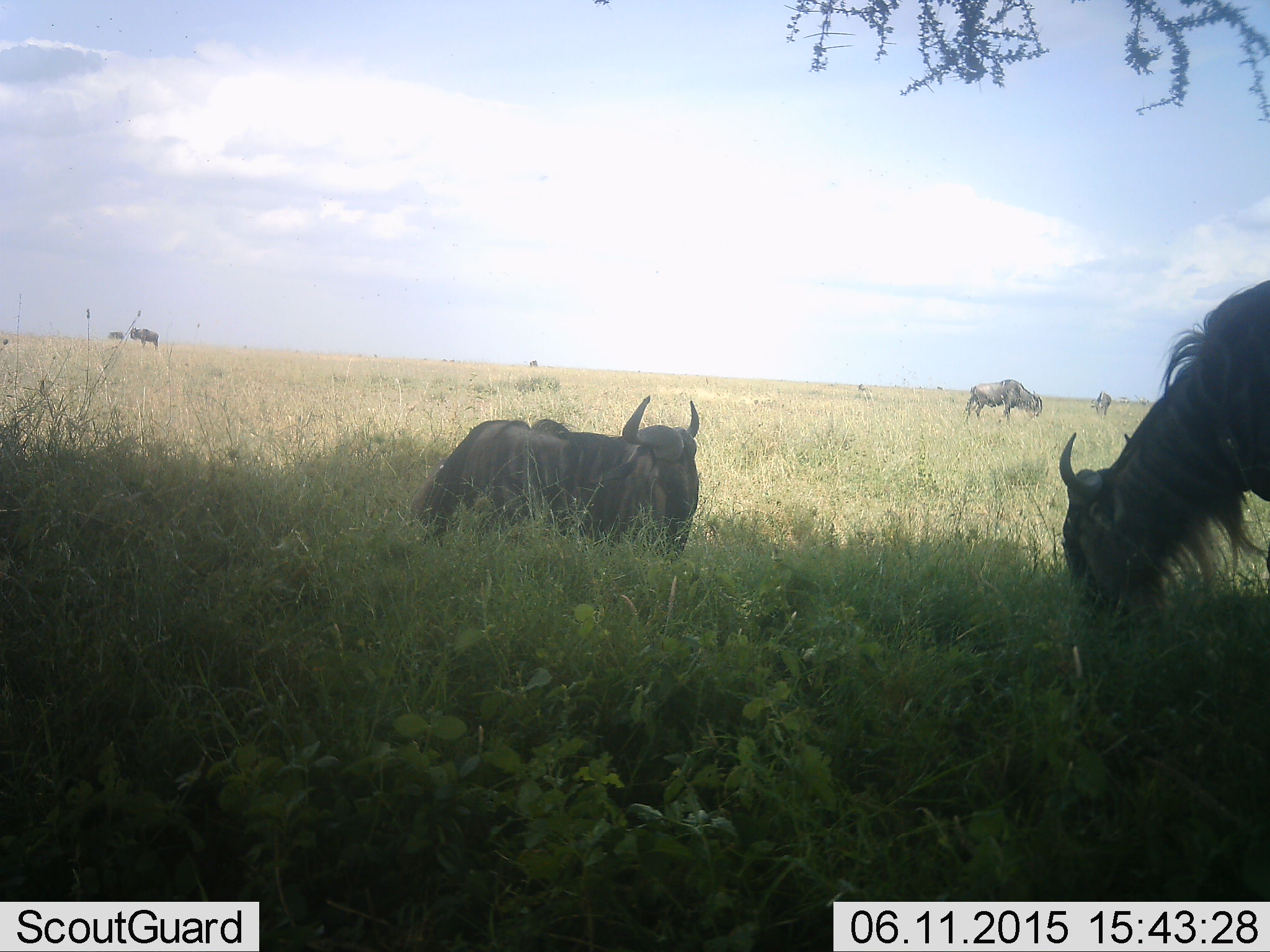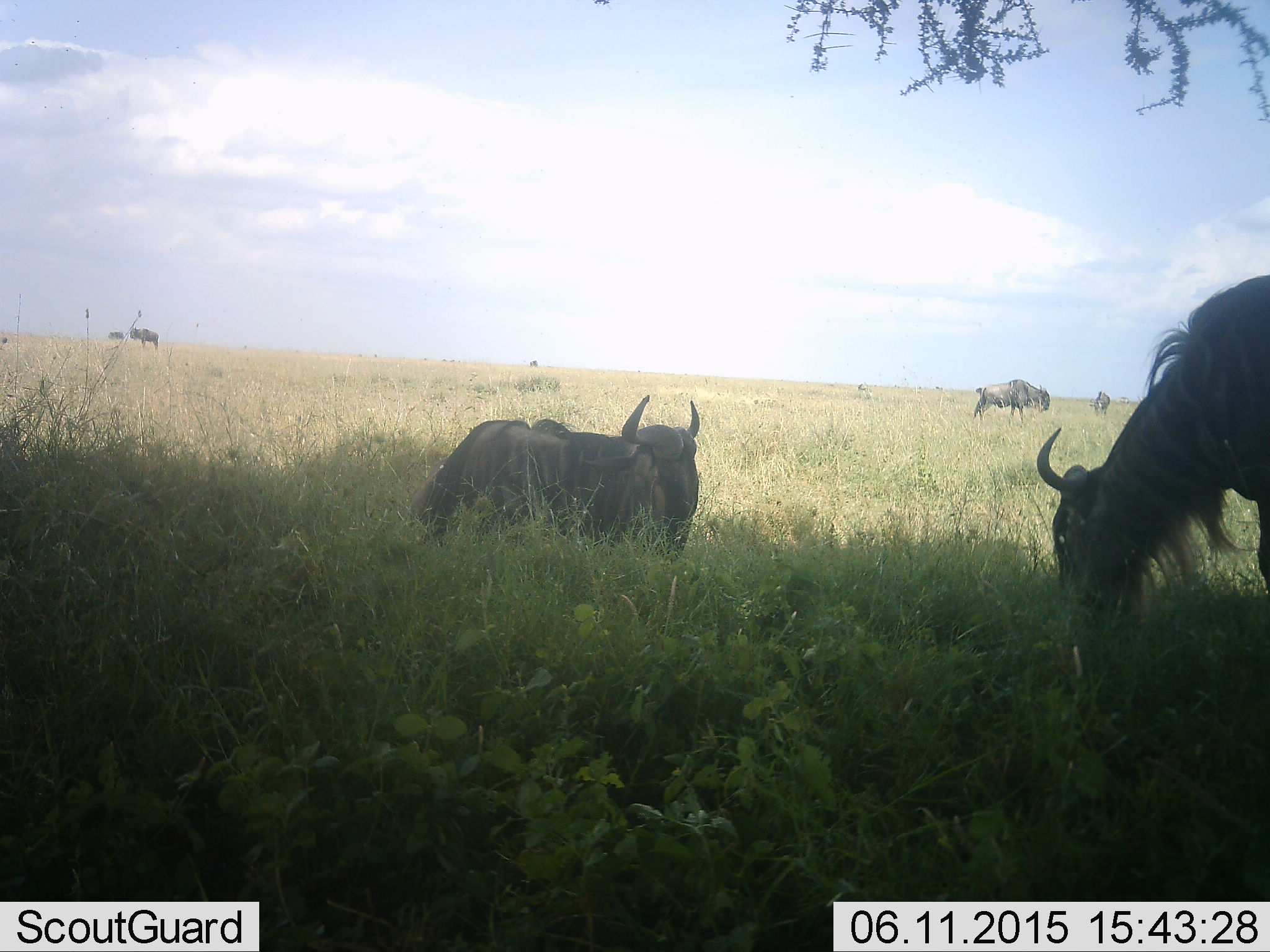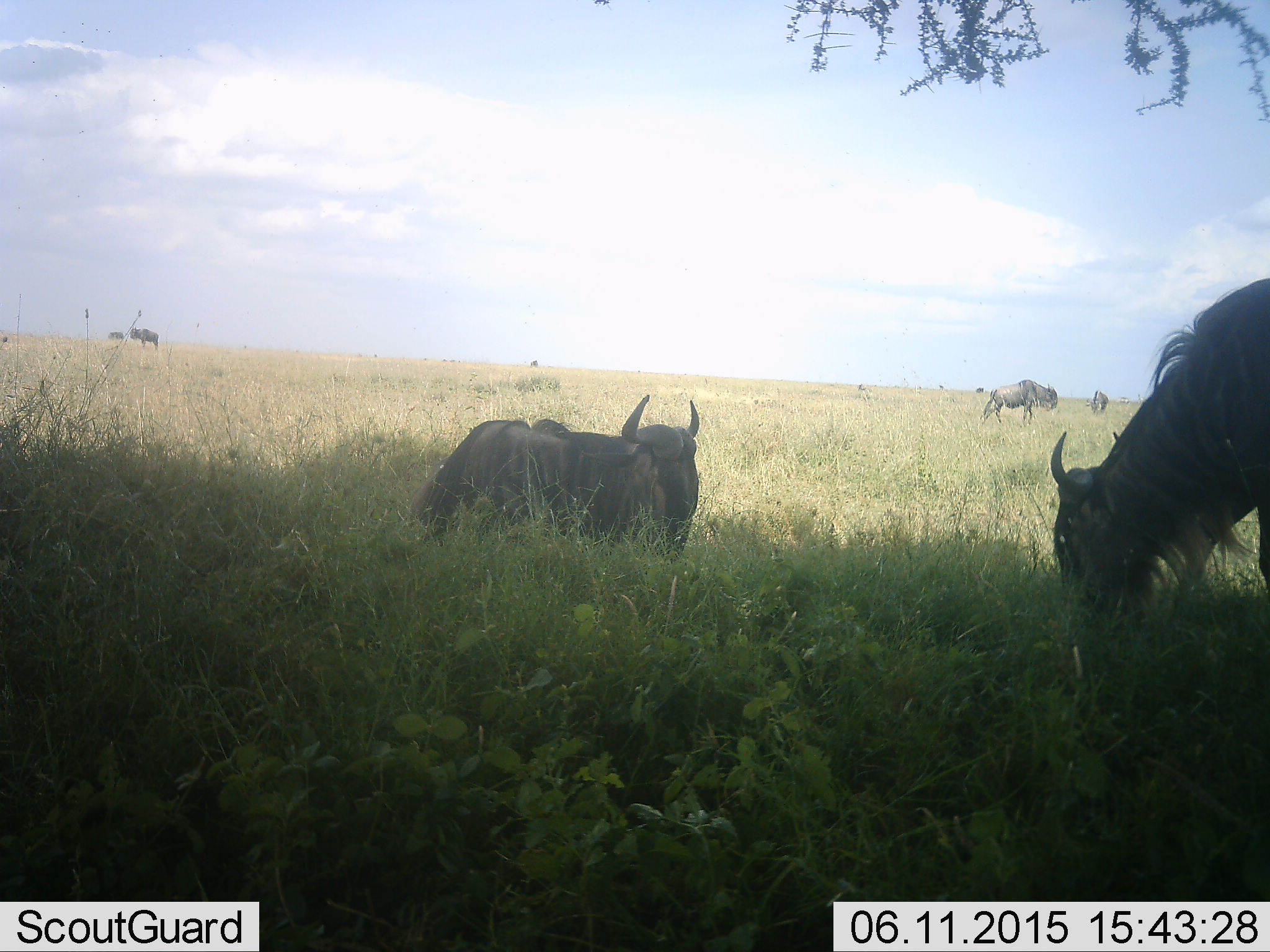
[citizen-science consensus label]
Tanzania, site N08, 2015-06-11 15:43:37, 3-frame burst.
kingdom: Animalia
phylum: Chordata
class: Mammalia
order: Artiodactyla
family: Bovidae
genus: Connochaetes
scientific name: Connochaetes taurinus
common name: blue wildebeest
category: wildebeest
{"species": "wildebeest (blue wildebeest) (Connochaetes taurinus)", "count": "4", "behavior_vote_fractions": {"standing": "55%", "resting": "73%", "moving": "45%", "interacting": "0%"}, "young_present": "0%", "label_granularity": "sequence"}